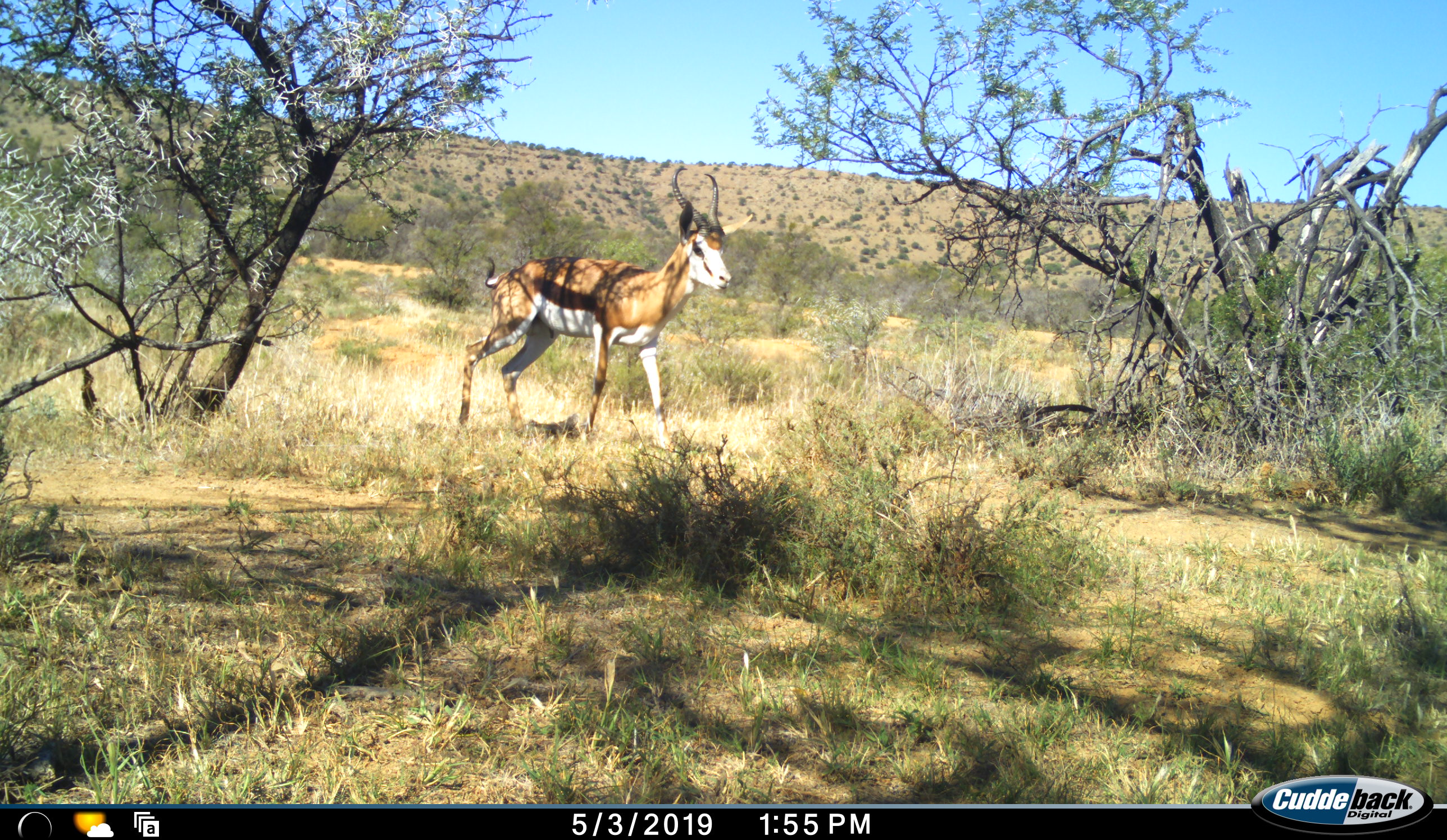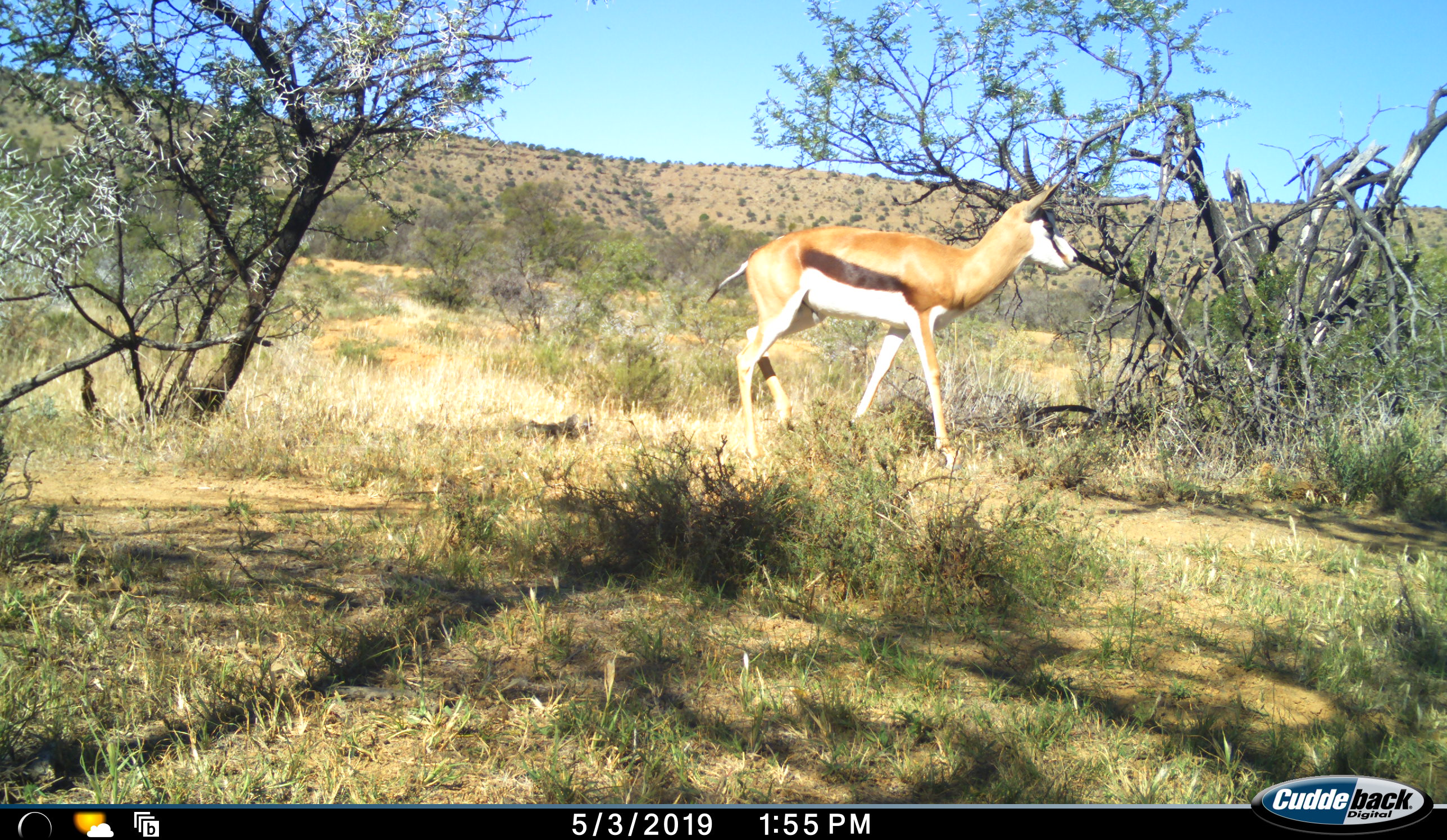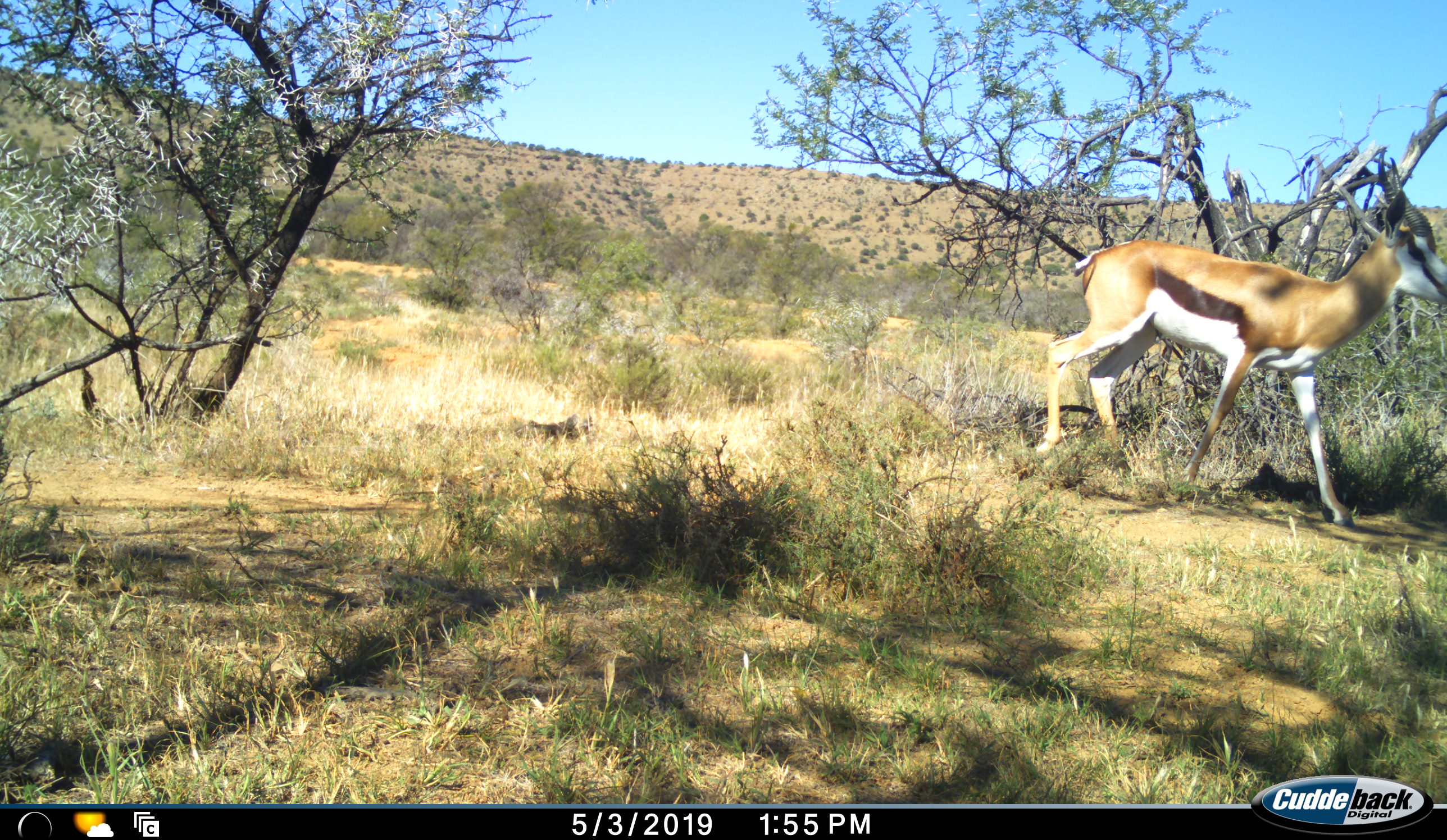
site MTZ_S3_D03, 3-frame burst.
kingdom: Animalia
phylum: Chordata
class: Mammalia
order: Artiodactyla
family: Bovidae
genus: Antidorcas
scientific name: Antidorcas marsupialis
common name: springbok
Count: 1.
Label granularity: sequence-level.